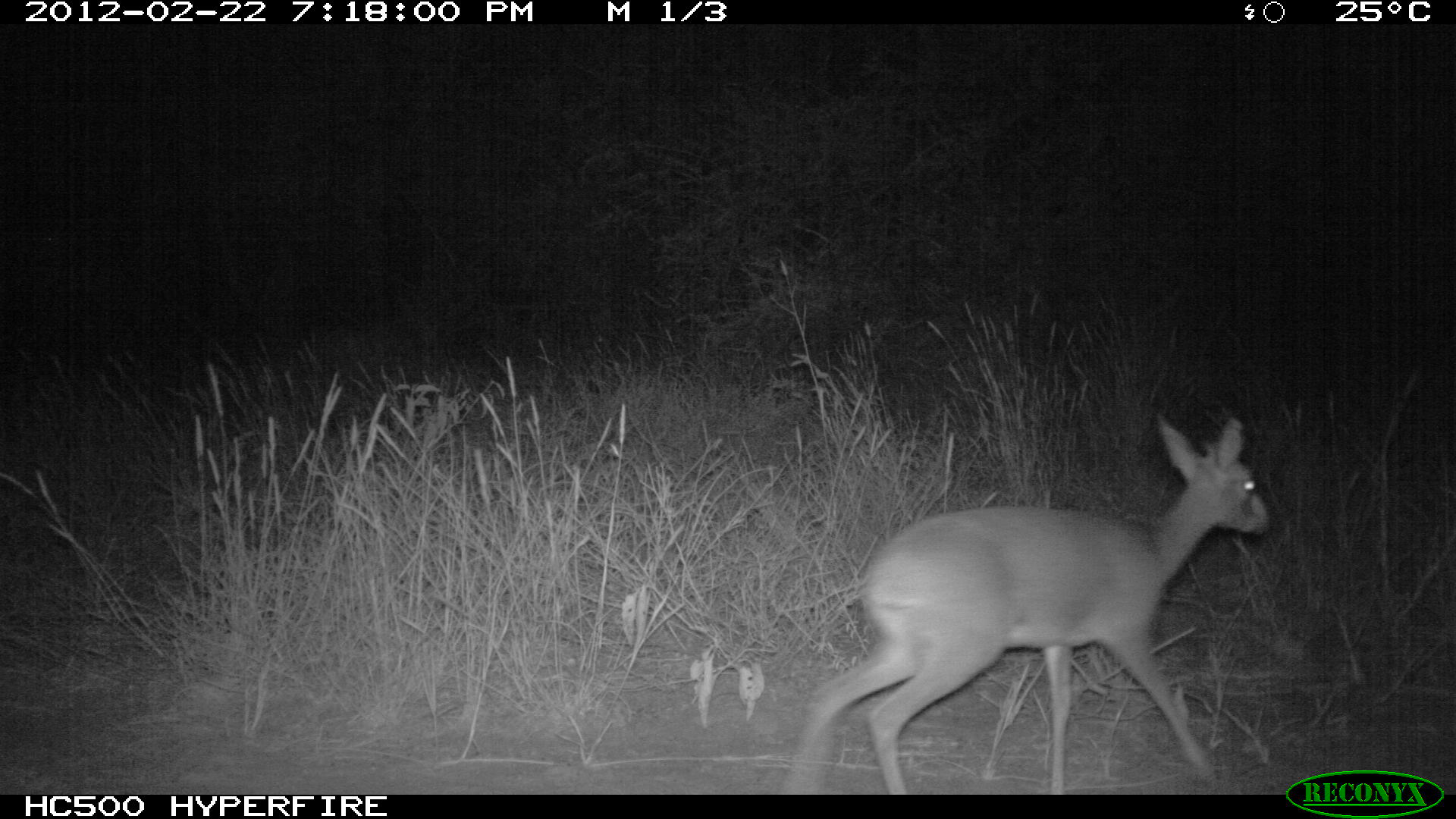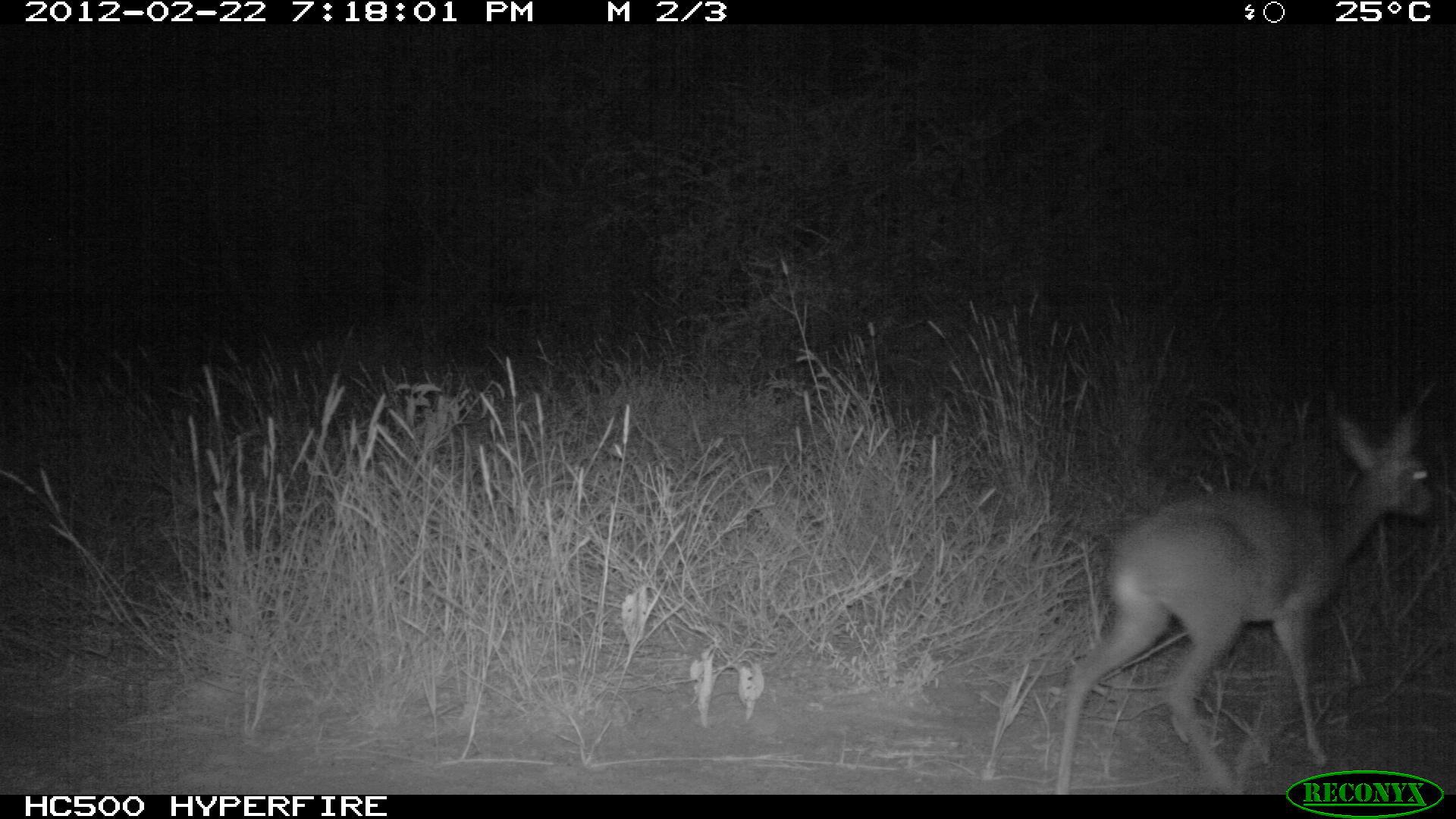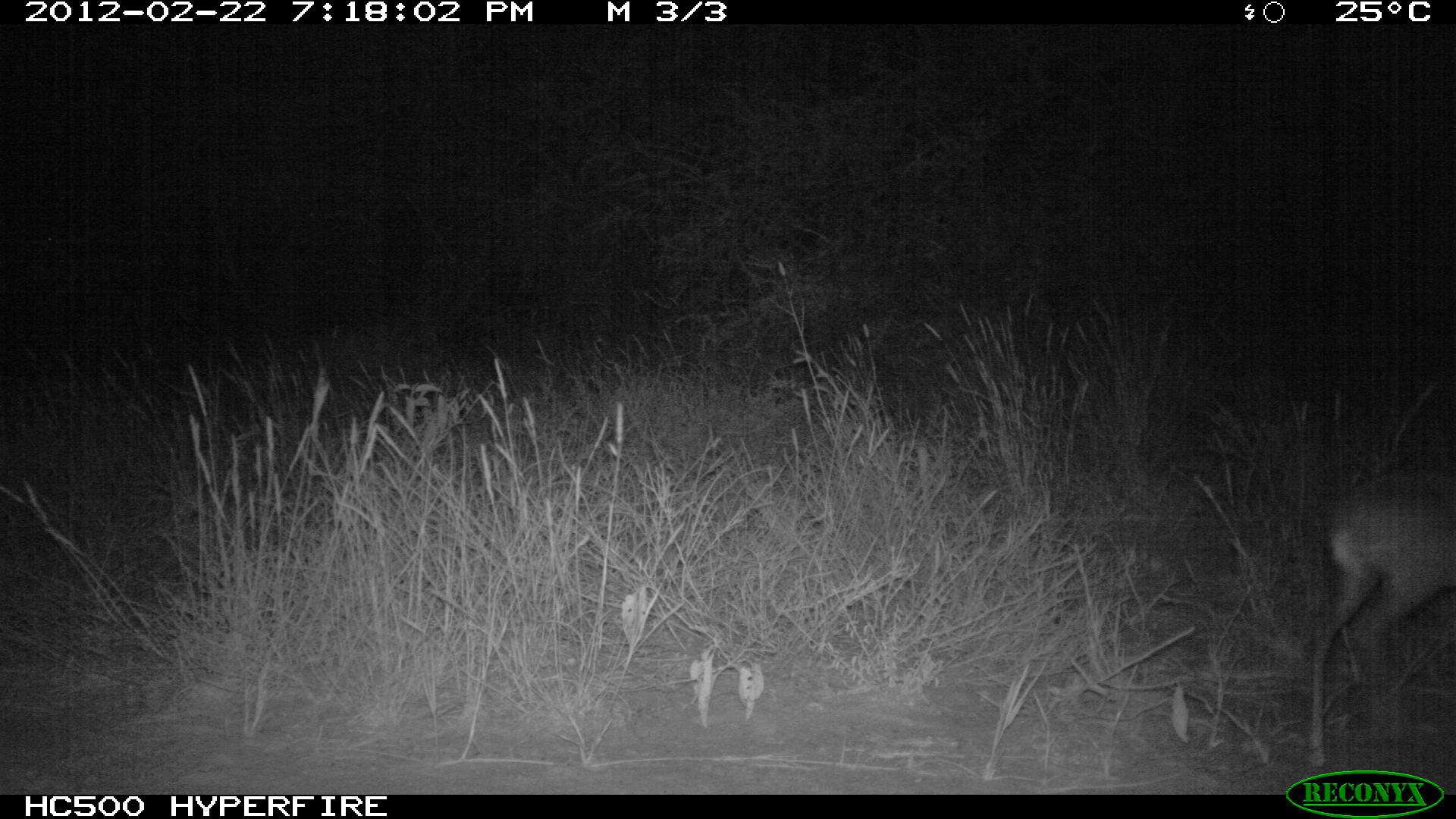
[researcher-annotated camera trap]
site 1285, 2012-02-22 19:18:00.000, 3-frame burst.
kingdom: Animalia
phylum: Chordata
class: Mammalia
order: Artiodactyla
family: Bovidae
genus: Madoqua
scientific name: Madoqua guentheri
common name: günther's dik-dik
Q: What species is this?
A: Madoqua guentheri (günther's dik-dik).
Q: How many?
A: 1.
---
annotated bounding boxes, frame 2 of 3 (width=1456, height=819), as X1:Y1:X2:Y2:
madoqua guentheri: 1049:406:1437:792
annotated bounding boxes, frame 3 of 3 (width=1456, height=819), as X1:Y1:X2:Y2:
madoqua guentheri: 1298:481:1452:771